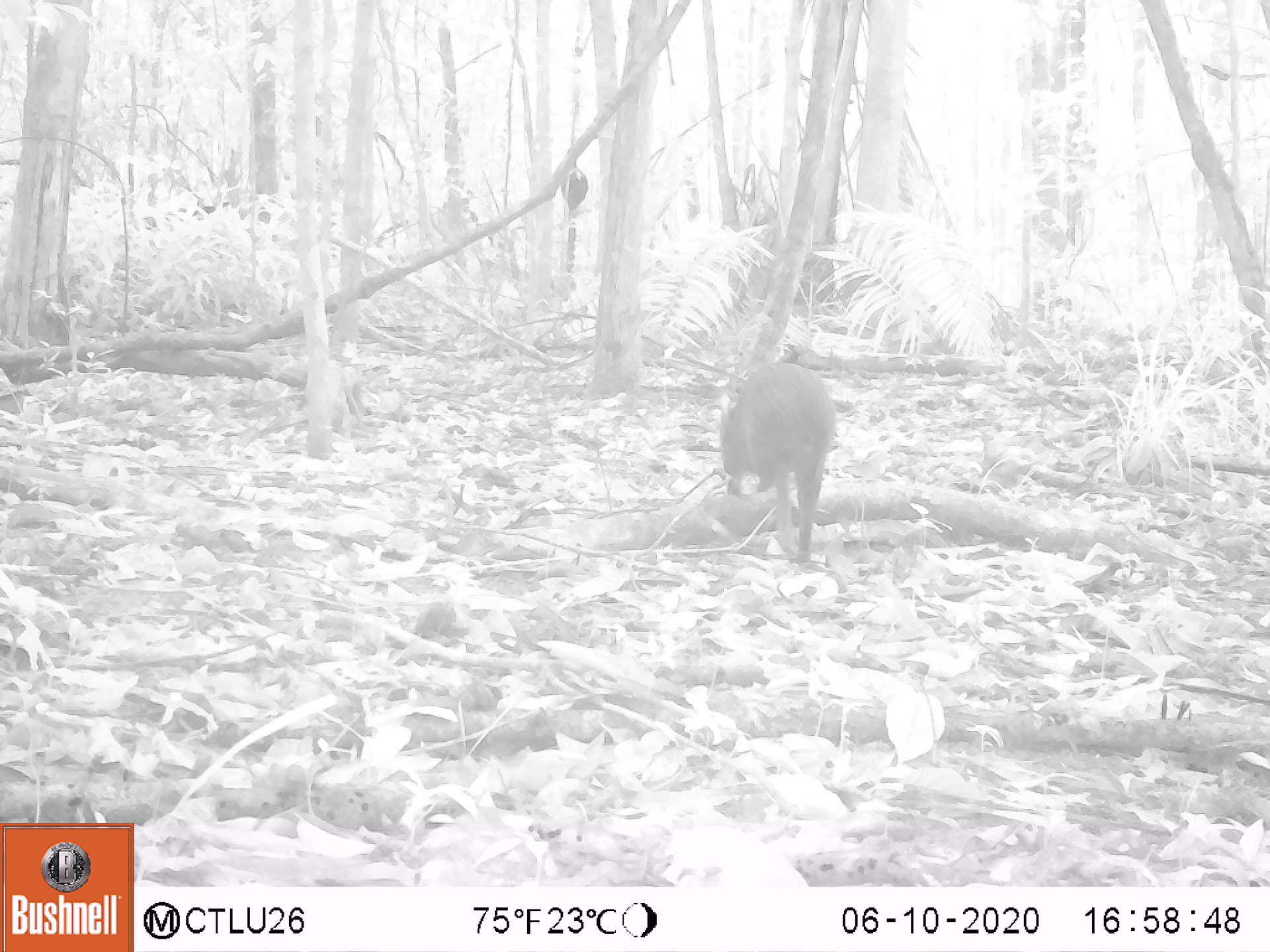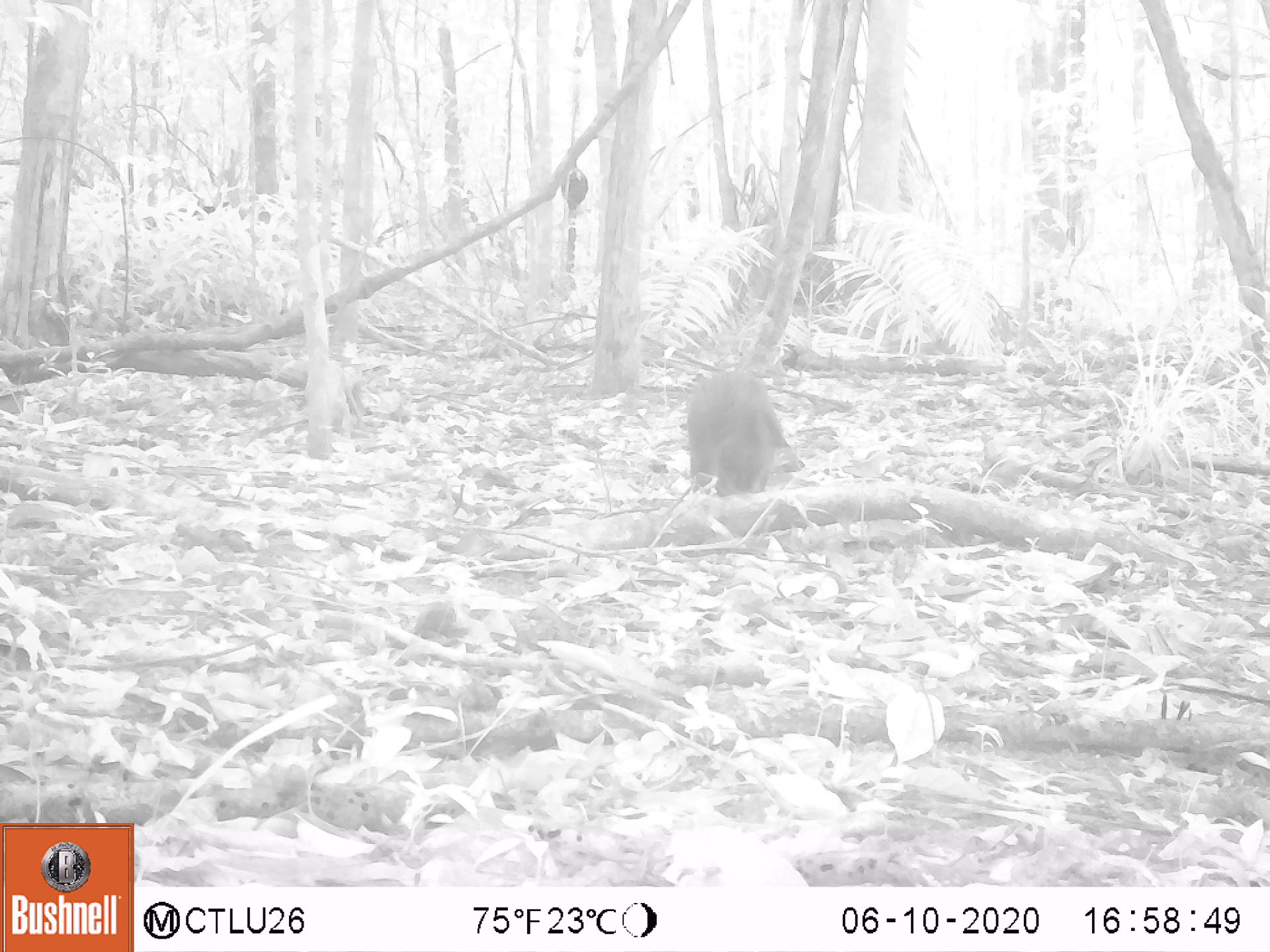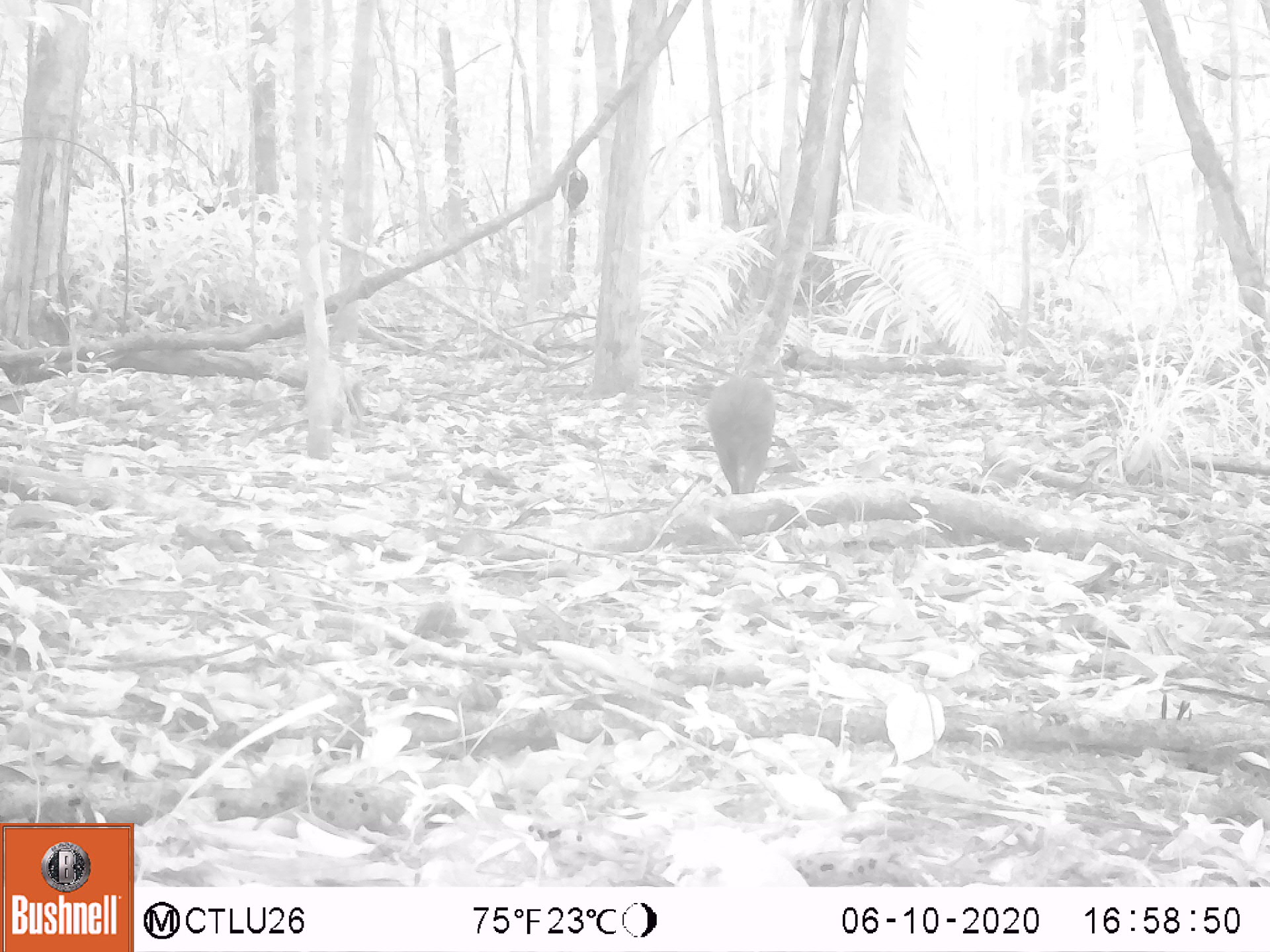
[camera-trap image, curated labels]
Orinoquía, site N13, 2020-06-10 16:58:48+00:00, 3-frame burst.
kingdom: Animalia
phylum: Chordata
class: Mammalia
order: Rodentia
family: Dasyproctidae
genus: Dasyprocta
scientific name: Dasyprocta fuliginosa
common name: black agouti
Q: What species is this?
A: Black agouti (Dasyprocta fuliginosa).